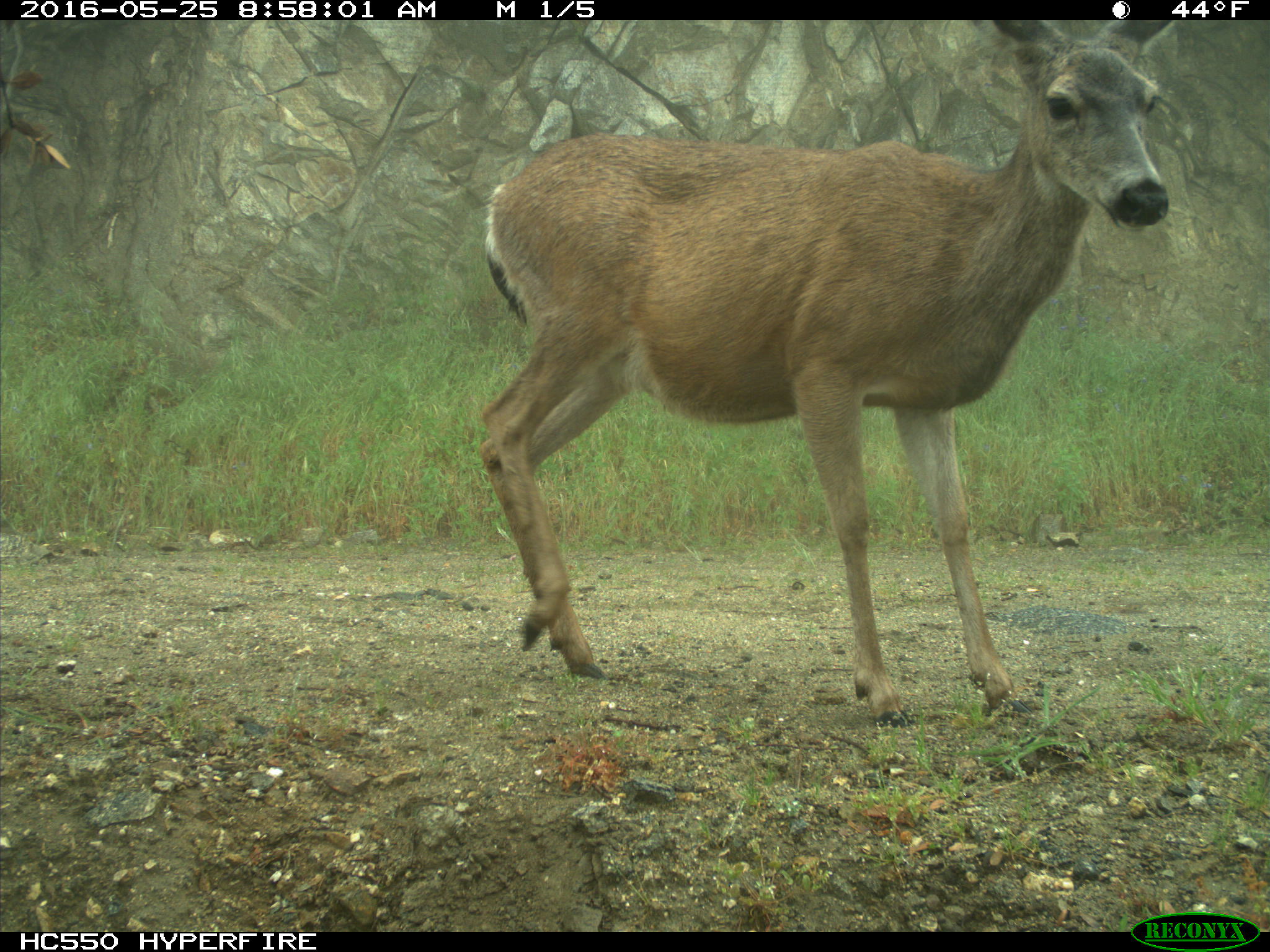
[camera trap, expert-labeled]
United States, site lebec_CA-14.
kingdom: Animalia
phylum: Chordata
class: Mammalia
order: Artiodactyla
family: Cervidae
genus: Odocoileus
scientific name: Odocoileus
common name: deer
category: unidentified deer